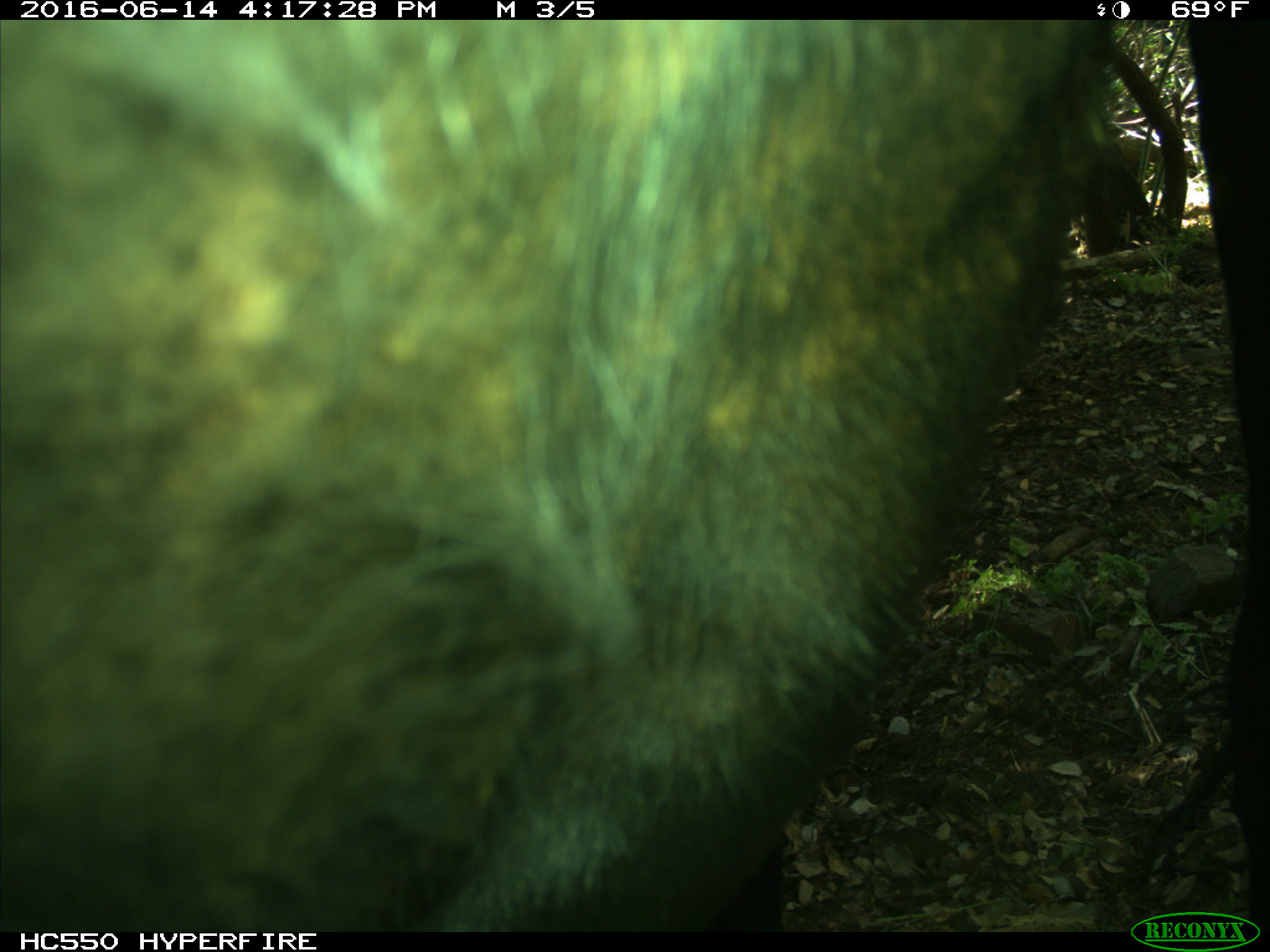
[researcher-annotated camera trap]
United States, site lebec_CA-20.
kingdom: Animalia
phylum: Chordata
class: Mammalia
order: Artiodactyla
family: Bovidae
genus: Bos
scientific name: Bos taurus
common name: domestic cow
Bos taurus (domestic cow).